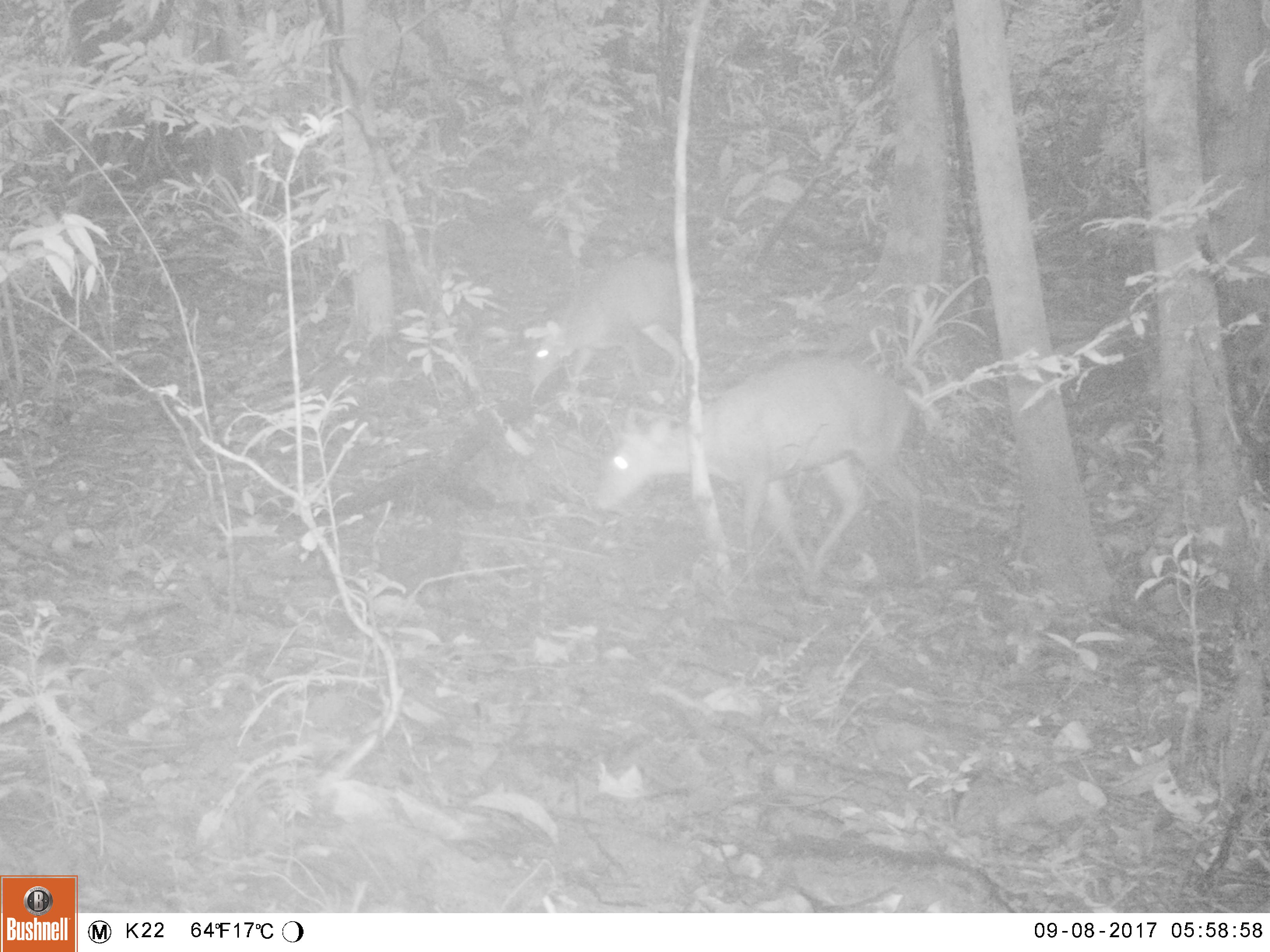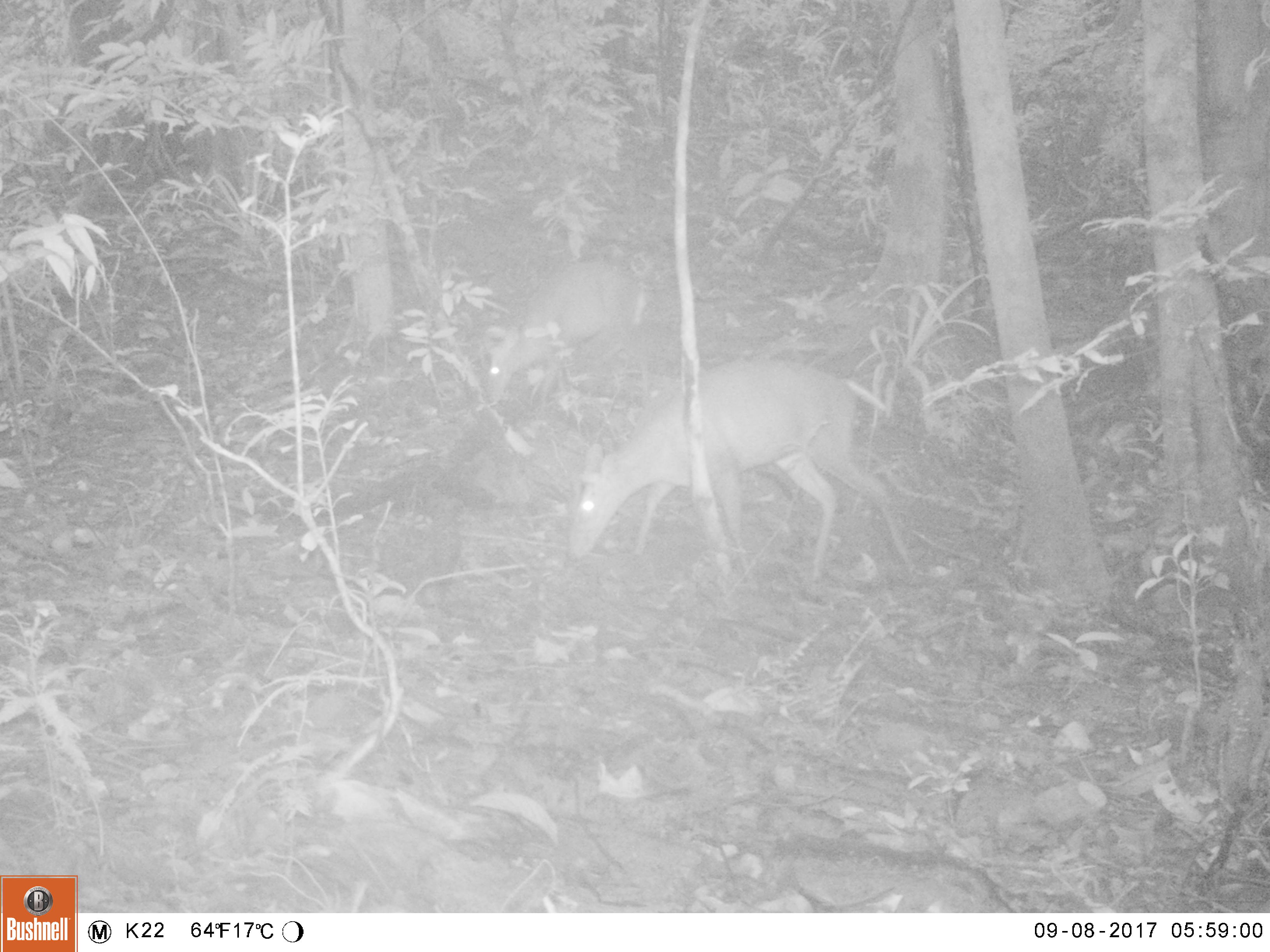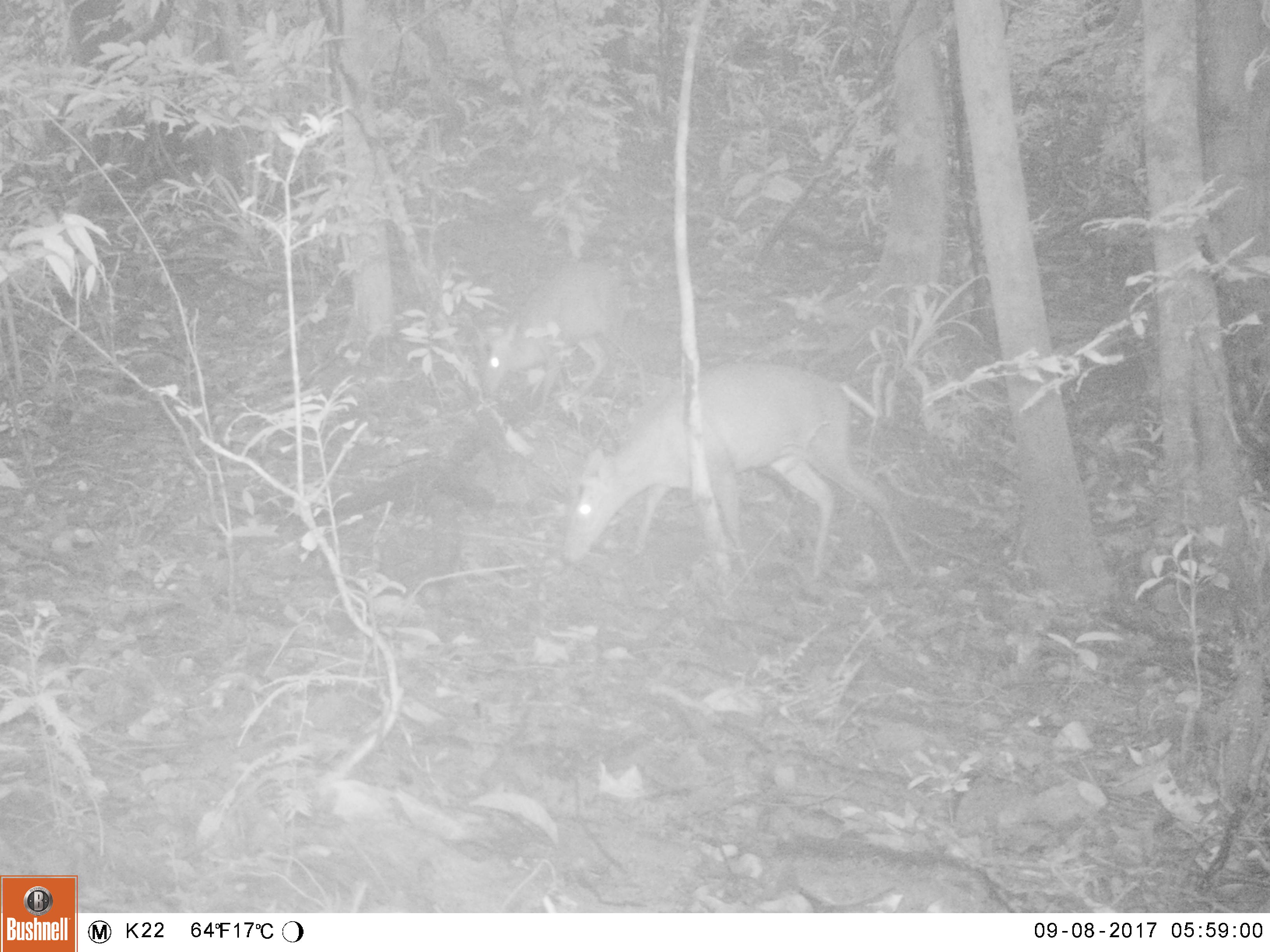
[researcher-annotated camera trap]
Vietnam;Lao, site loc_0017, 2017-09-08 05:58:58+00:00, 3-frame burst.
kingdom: Animalia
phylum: Chordata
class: Mammalia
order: Artiodactyla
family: Cervidae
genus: Muntiacus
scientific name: Muntiacus rooseveltorum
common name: roosevelt's muntjac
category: roosevelts muntjac group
Roosevelts muntjac group (roosevelt's muntjac) (Muntiacus rooseveltorum). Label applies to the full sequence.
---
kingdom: Animalia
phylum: Chordata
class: Mammalia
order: Primates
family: Cercopithecidae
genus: Macaca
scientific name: Macaca arctoides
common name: stump-tailed macaque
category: stump tailed macaque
Stump tailed macaque (stump-tailed macaque) (Macaca arctoides). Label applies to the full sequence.